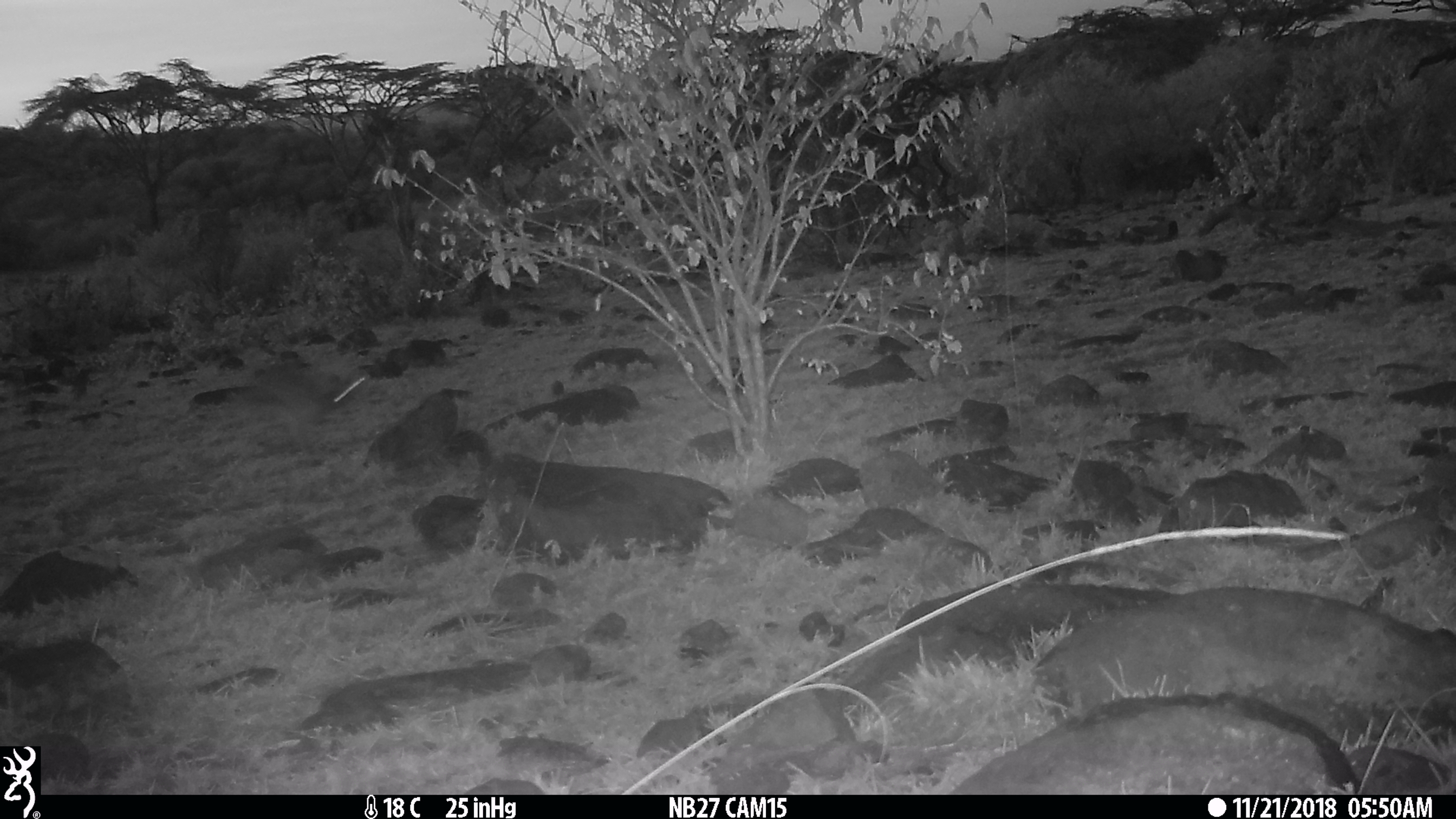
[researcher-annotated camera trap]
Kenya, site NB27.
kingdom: Animalia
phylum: Chordata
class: Mammalia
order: Lagomorpha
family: Leporidae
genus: Lepus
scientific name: Lepus capensis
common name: cape hare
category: hare